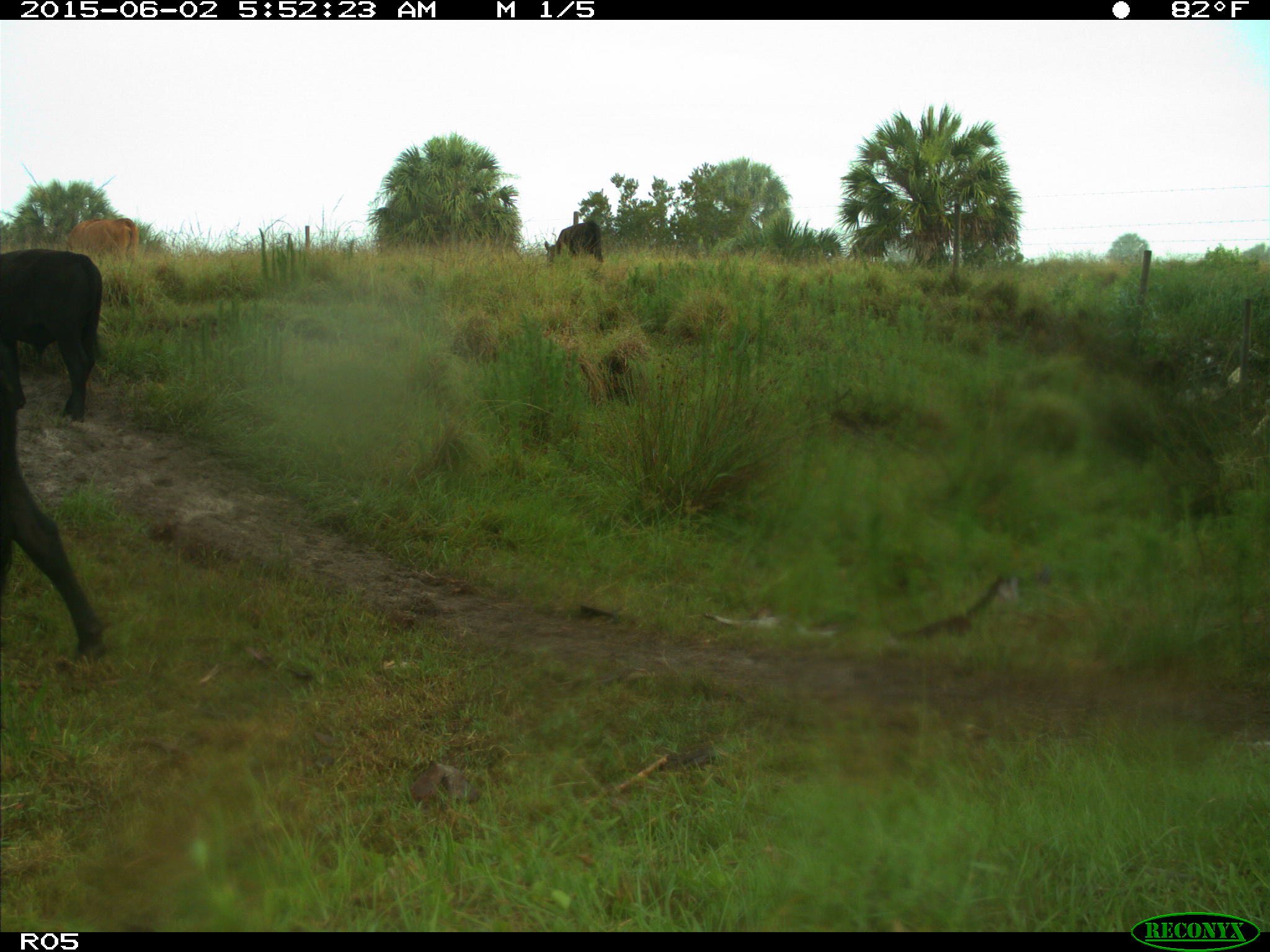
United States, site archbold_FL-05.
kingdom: Animalia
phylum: Chordata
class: Mammalia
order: Artiodactyla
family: Bovidae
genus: Bos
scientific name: Bos taurus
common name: domestic cow